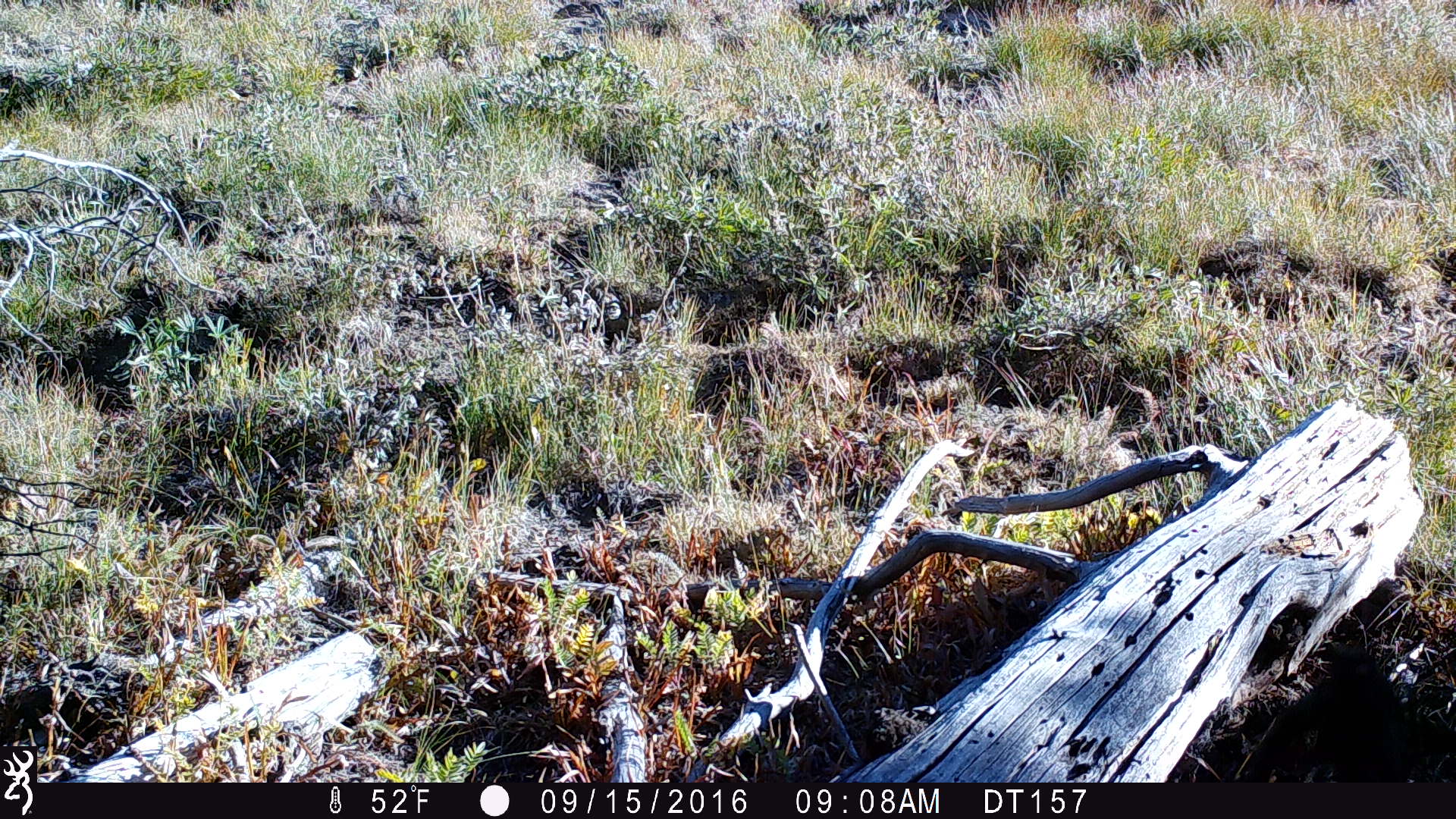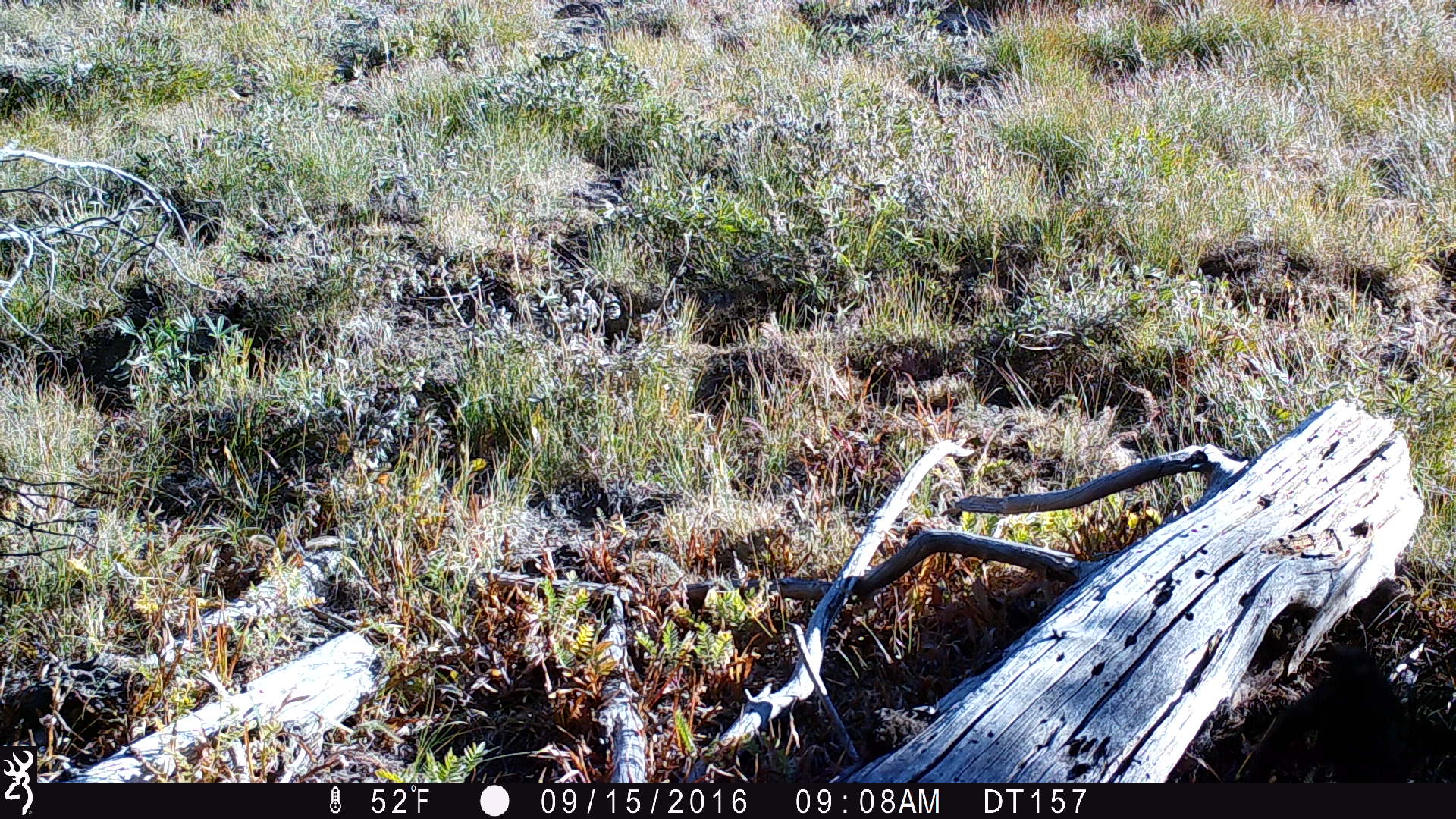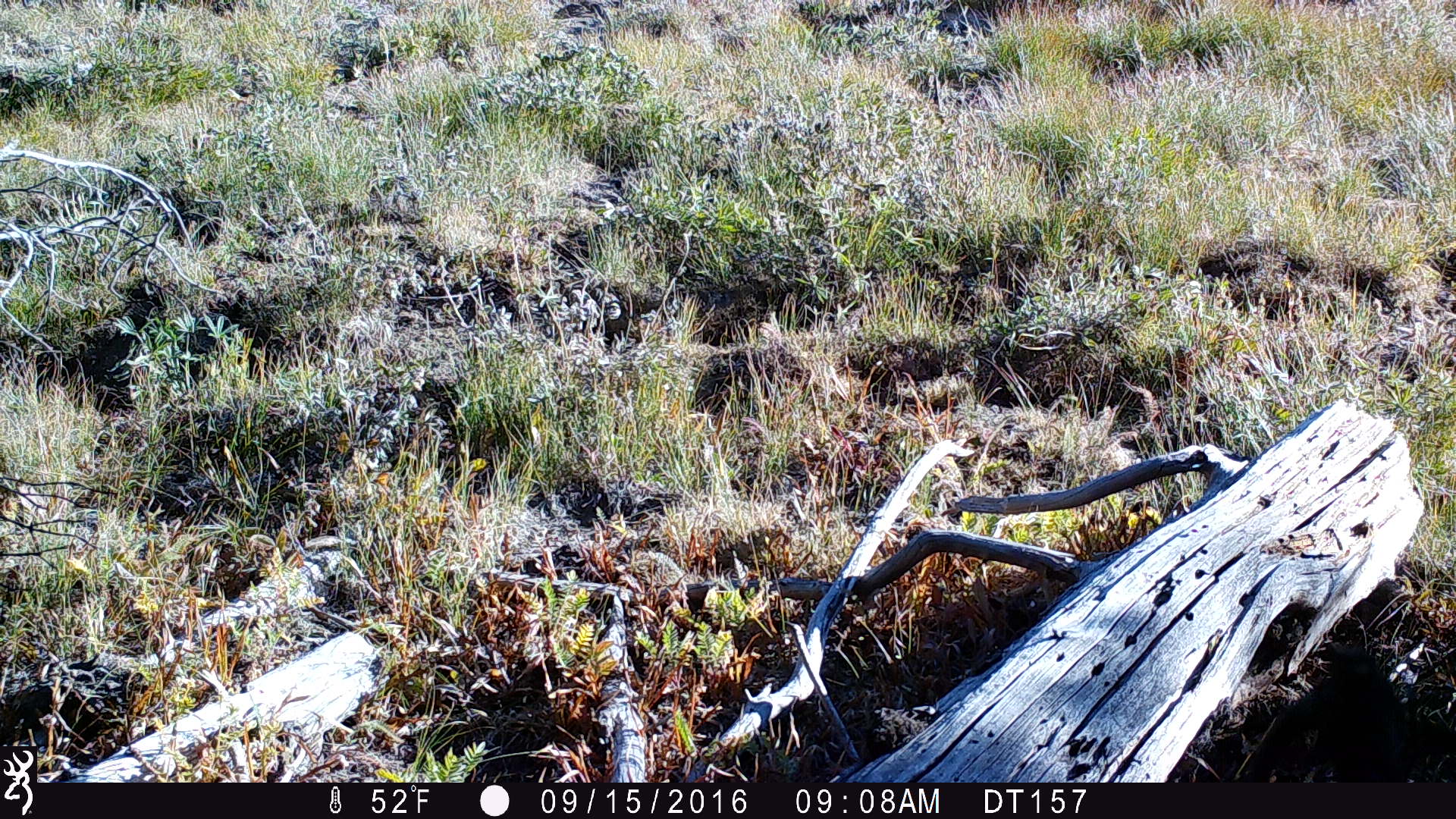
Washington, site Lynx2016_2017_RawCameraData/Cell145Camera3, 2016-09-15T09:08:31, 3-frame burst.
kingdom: Animalia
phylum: Chordata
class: Mammalia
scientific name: Mammalia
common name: small mammal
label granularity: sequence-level